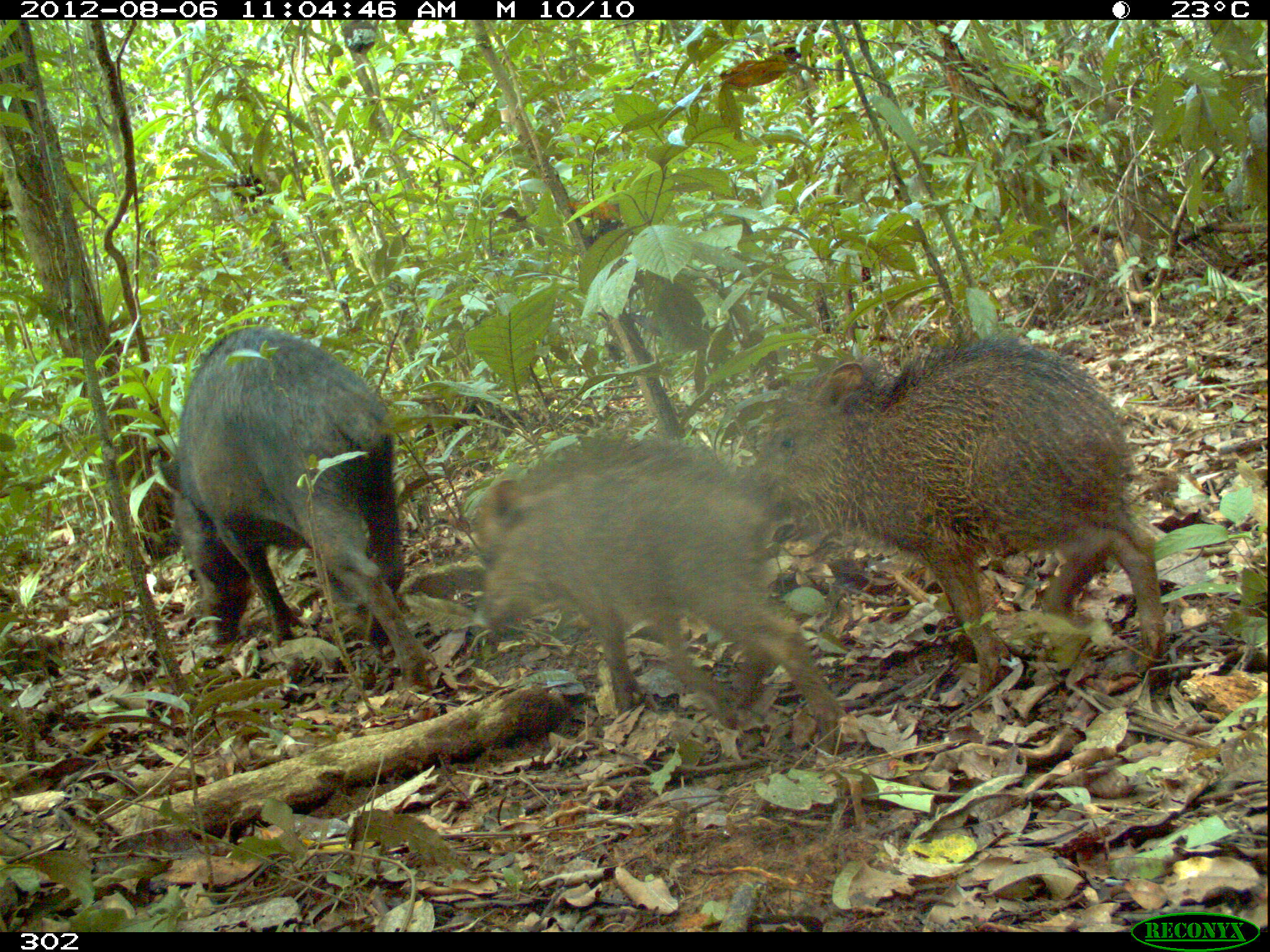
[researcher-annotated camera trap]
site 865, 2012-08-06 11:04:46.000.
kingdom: Animalia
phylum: Chordata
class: Mammalia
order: Artiodactyla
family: Tayassuidae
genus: Tayassu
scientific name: Tayassu pecari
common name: white-lipped peccary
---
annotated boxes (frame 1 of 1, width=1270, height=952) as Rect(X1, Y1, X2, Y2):
tayassu pecari: Rect(740, 332, 1167, 695); Rect(469, 430, 846, 747); Rect(157, 322, 439, 693)